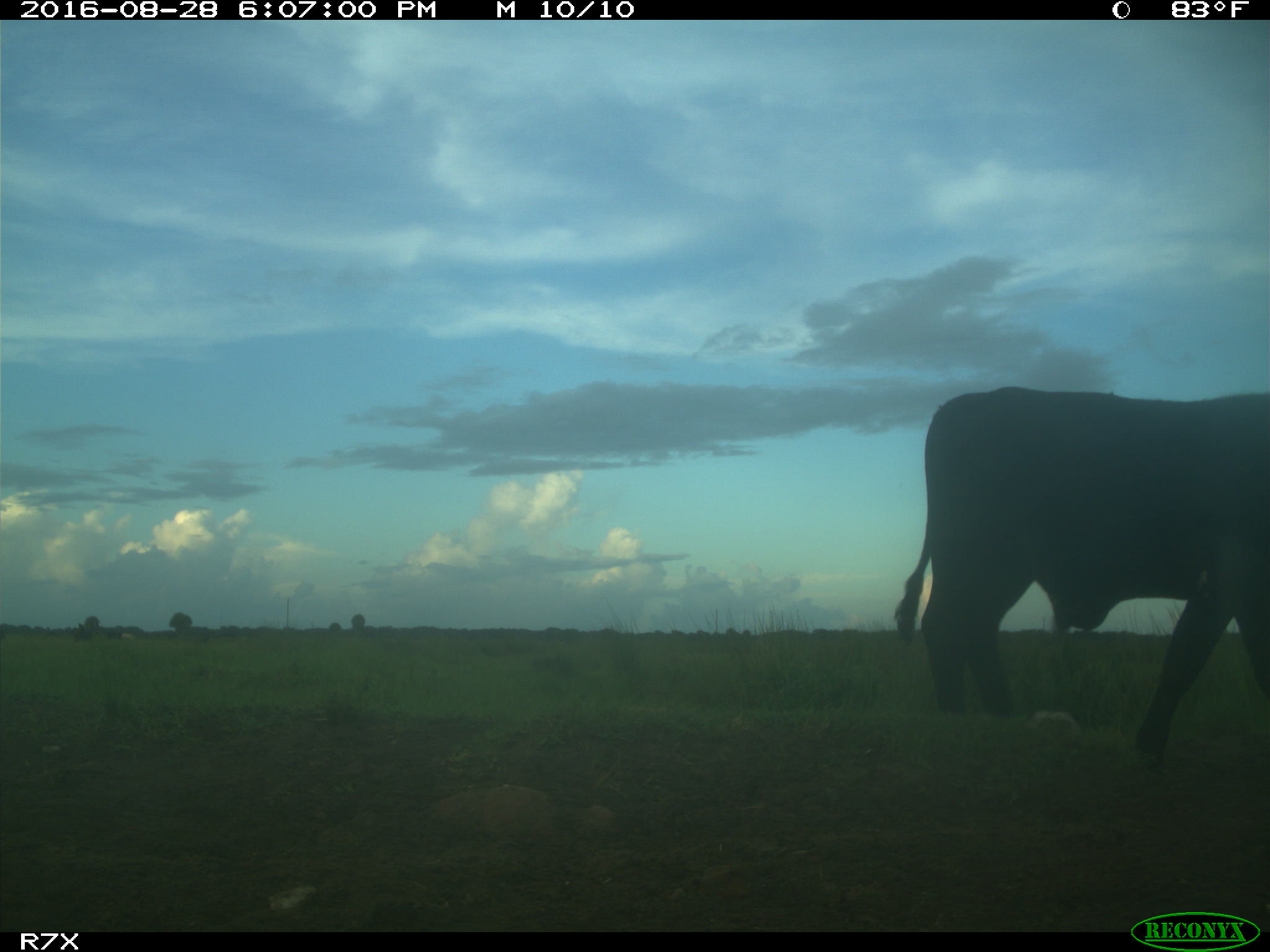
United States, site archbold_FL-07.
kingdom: Animalia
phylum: Chordata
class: Mammalia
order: Artiodactyla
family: Bovidae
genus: Bos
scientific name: Bos taurus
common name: domestic cow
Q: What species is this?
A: Bos taurus (domestic cow).